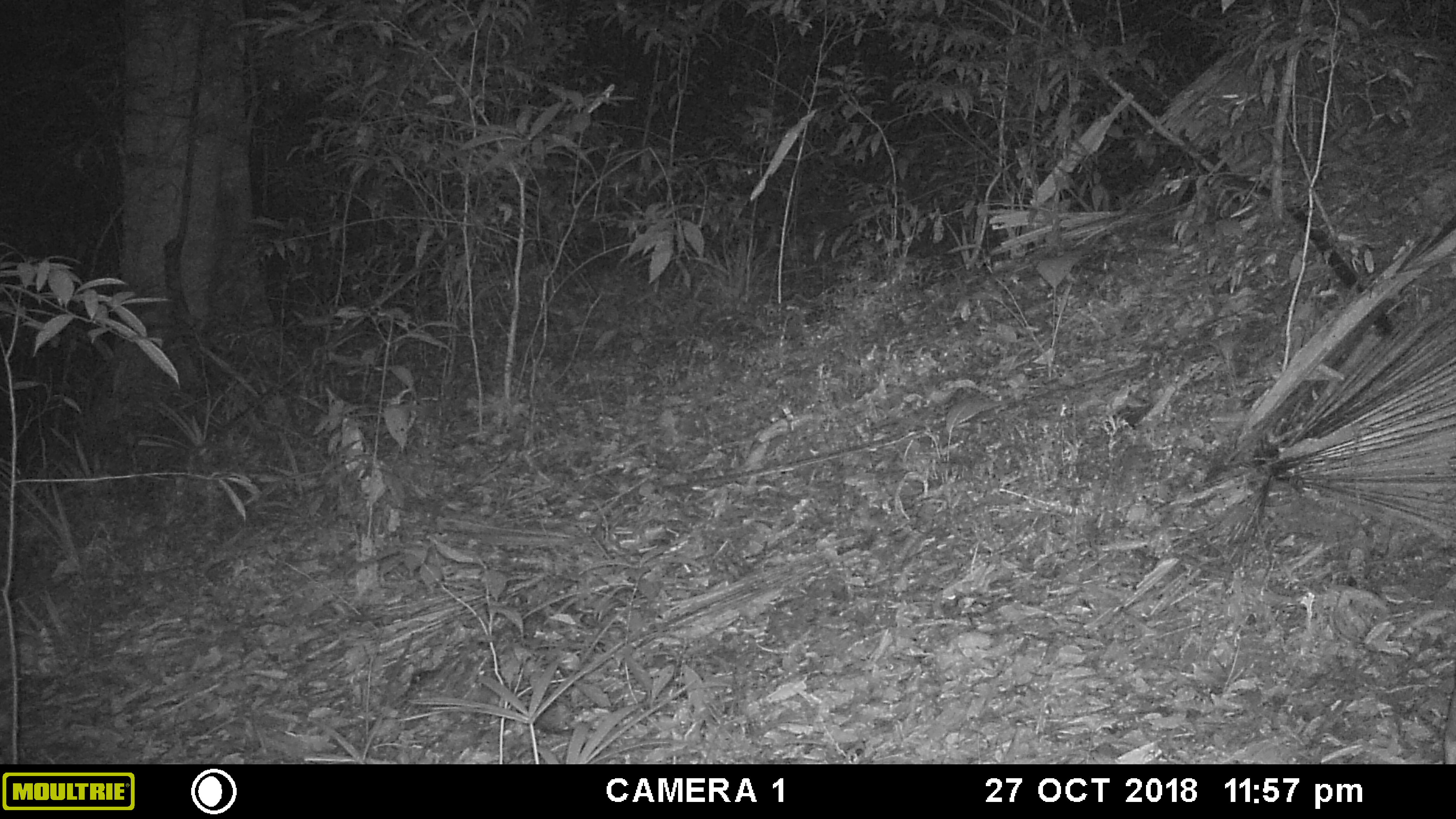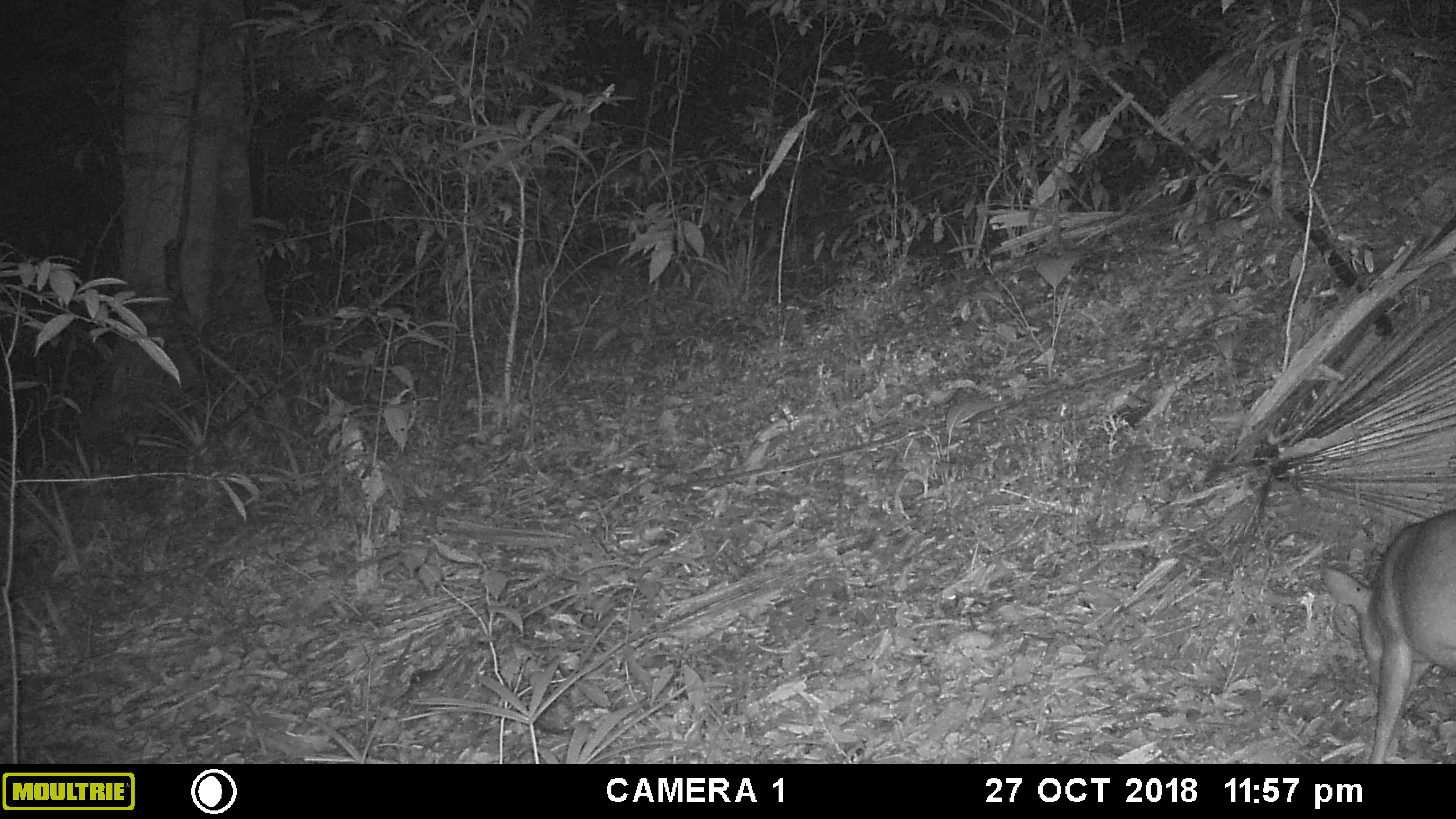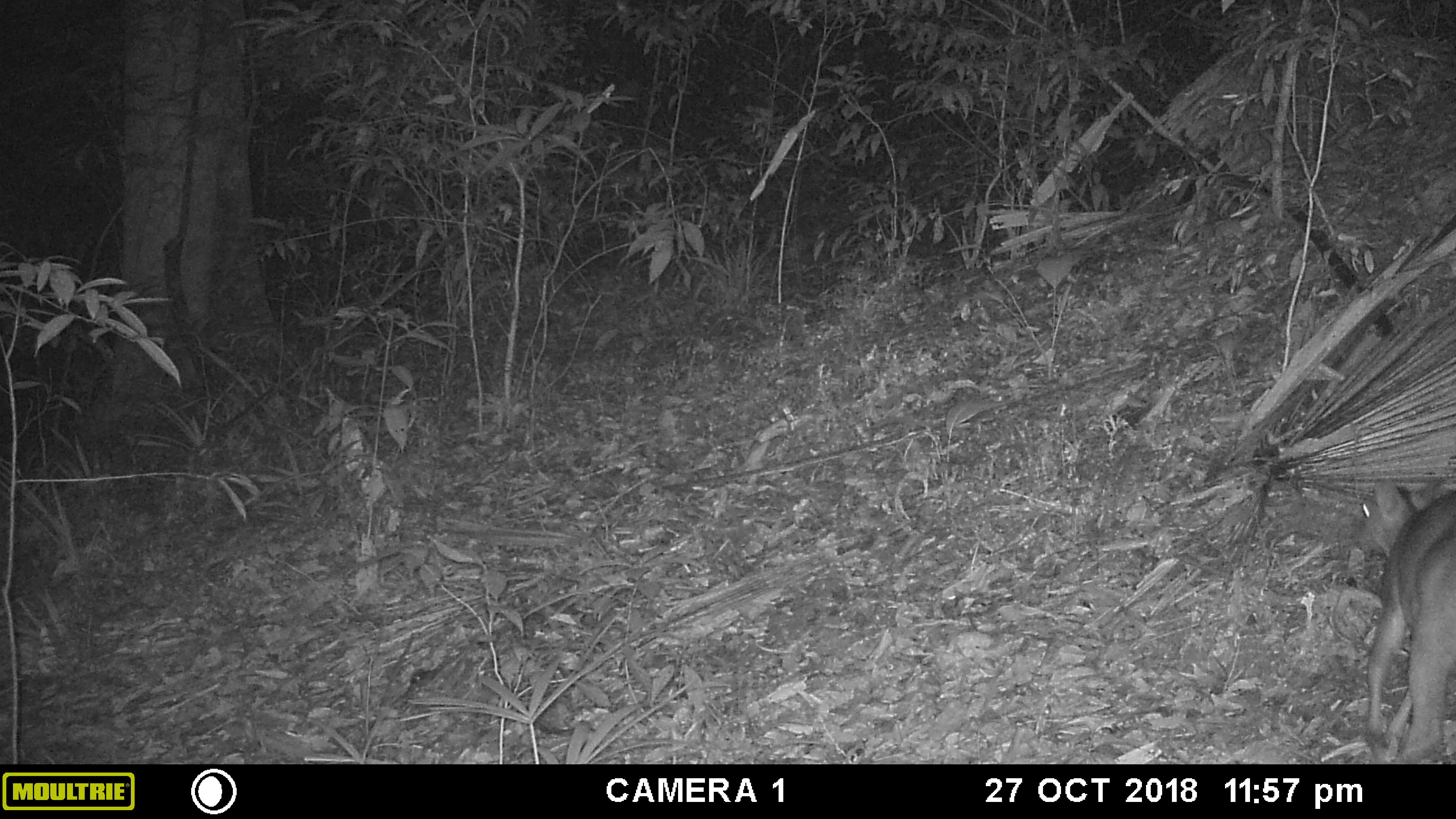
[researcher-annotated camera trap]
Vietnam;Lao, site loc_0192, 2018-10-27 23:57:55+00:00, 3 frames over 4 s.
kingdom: Animalia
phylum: Chordata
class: Mammalia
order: Artiodactyla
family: Cervidae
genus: Muntiacus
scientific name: Muntiacus vuquangensis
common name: large-antlered muntjac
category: large antlered muntjac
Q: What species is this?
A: Large antlered muntjac (large-antlered muntjac) (Muntiacus vuquangensis).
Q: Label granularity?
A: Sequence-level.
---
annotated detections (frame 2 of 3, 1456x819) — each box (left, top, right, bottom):
large antlered muntjac: (1319, 510, 1455, 764)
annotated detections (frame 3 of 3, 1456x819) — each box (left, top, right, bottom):
large antlered muntjac: (1342, 476, 1455, 764)